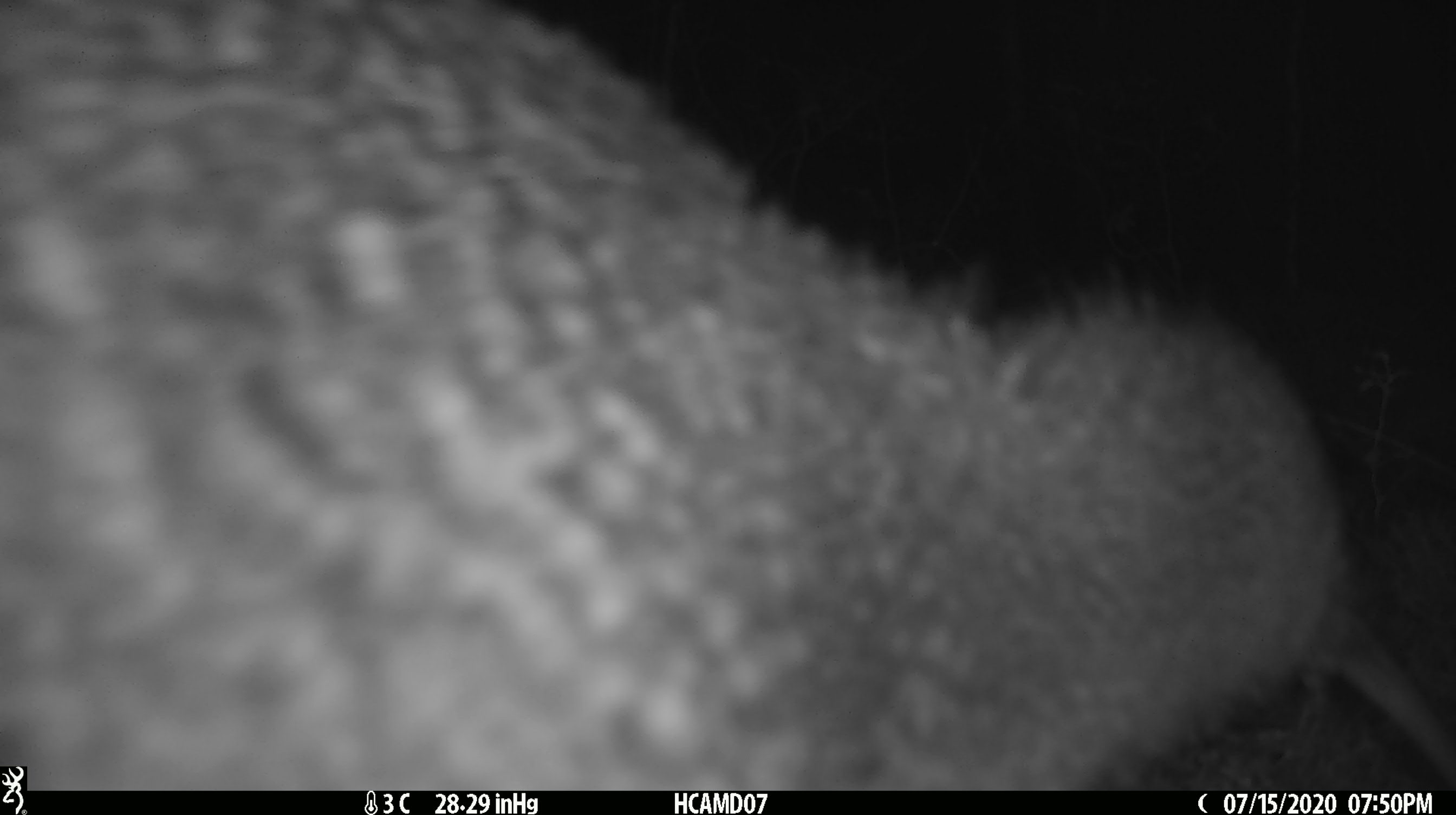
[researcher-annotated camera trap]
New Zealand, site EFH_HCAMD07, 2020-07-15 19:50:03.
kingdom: Animalia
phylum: Chordata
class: Aves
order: Apterygiformes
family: Apterygidae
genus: Apteryx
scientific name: Apteryx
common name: kiwi